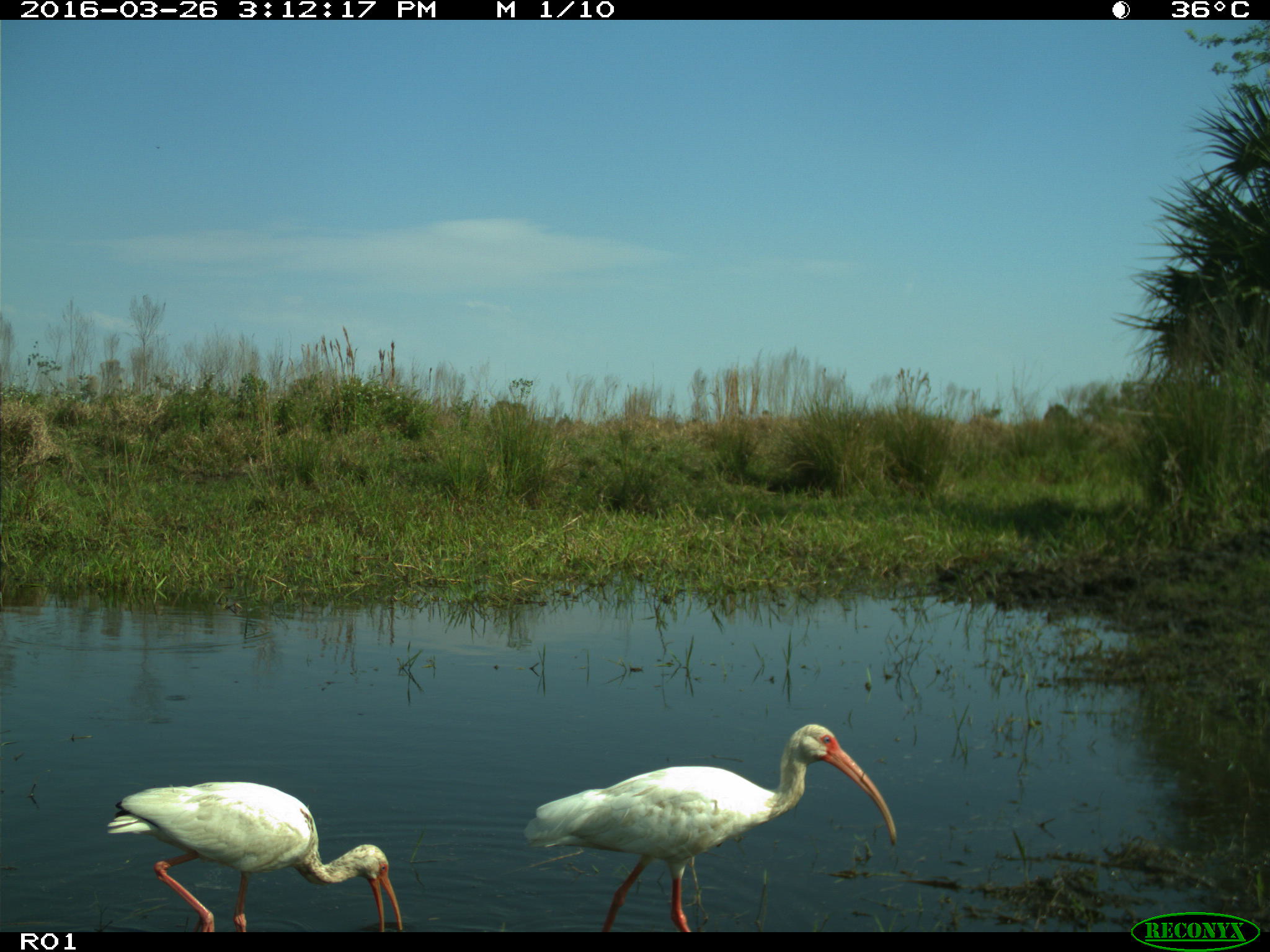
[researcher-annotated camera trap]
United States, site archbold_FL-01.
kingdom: Animalia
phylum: Chordata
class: Aves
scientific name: Aves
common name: birds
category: unidentified bird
Unidentified bird (birds) (Aves).